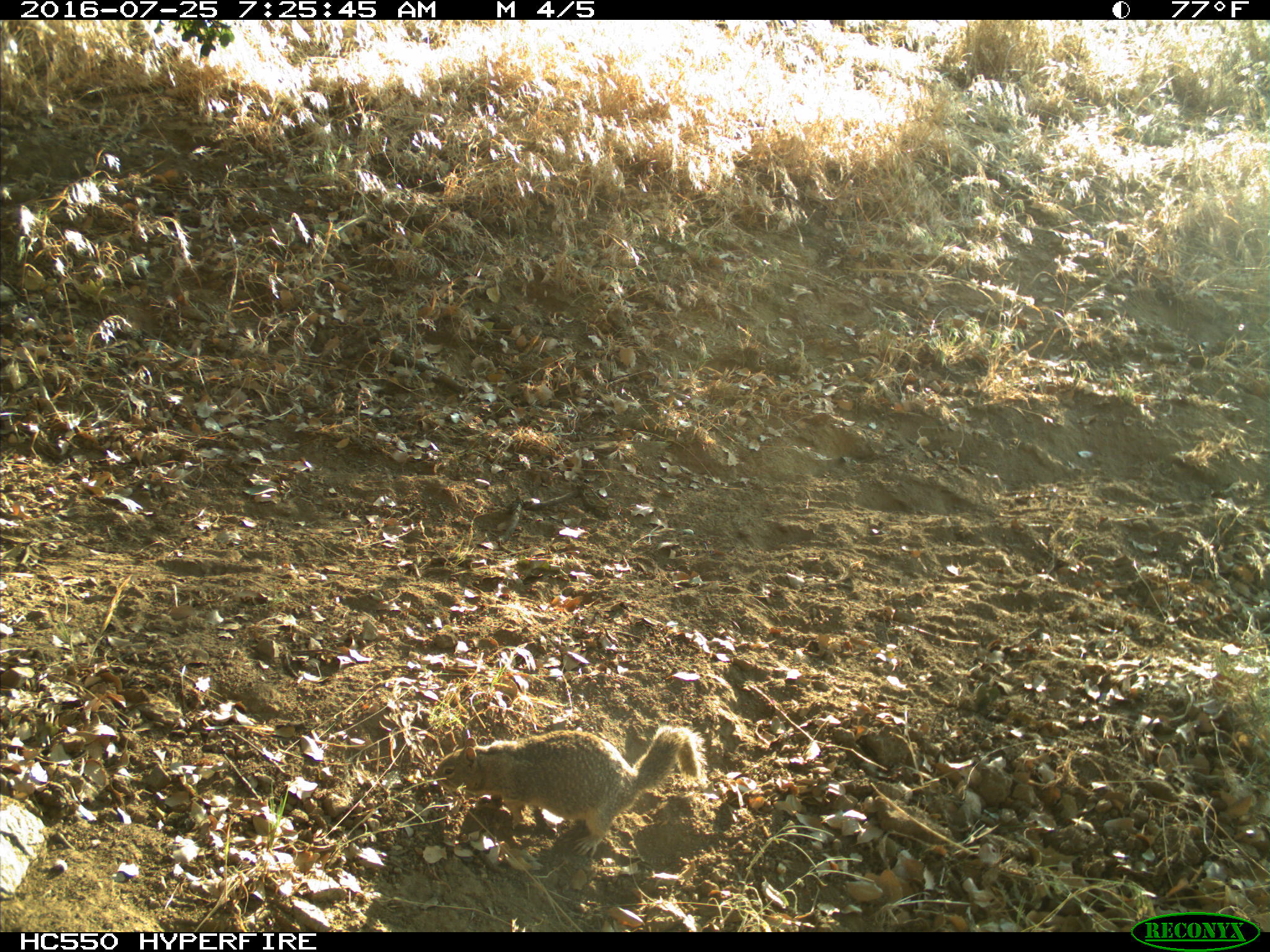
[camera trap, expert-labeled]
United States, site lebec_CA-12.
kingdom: Animalia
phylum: Chordata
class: Mammalia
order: Rodentia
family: Sciuridae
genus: Otospermophilus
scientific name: Otospermophilus beecheyi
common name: california ground squirrel